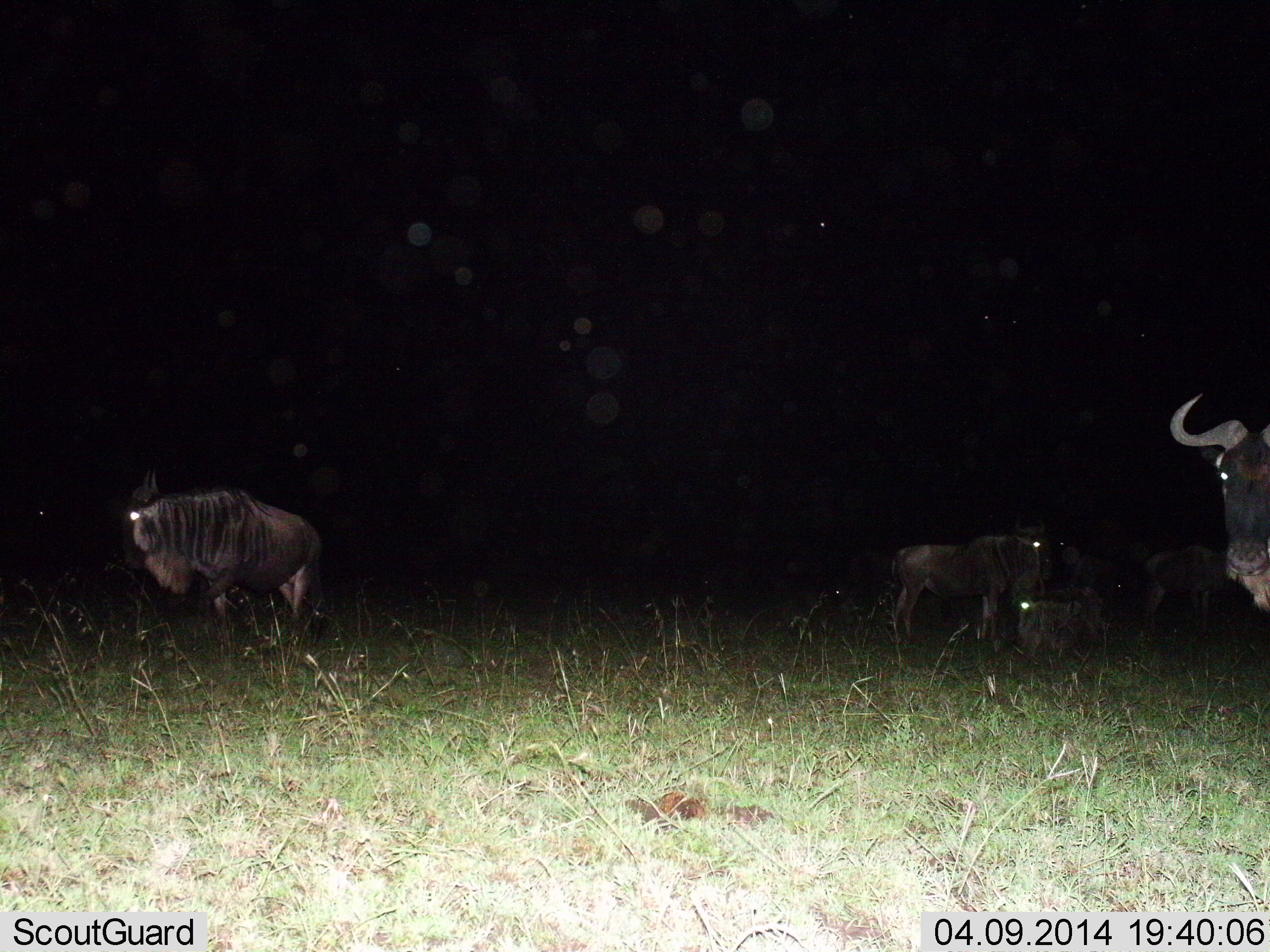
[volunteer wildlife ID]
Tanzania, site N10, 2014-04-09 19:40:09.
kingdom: Animalia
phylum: Chordata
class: Mammalia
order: Artiodactyla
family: Bovidae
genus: Connochaetes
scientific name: Connochaetes taurinus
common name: blue wildebeest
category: wildebeest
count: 5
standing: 70%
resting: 50%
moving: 10%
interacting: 0%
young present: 20%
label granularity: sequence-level